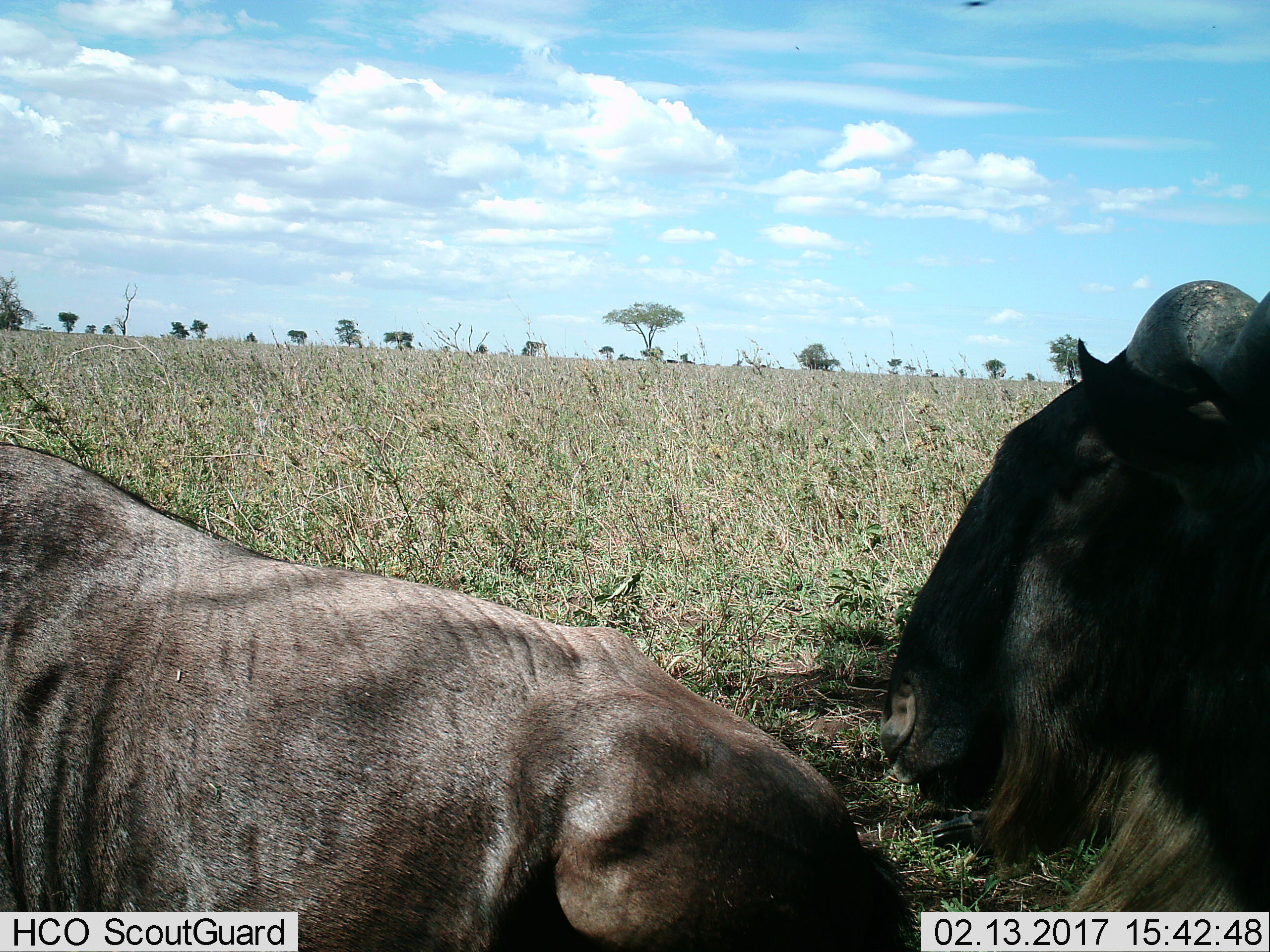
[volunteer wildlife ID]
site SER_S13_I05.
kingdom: Animalia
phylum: Chordata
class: Mammalia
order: Artiodactyla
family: Bovidae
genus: Connochaetes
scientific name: Connochaetes taurinus taurinus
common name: blue wildebeest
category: wildebeestblue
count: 2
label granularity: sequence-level